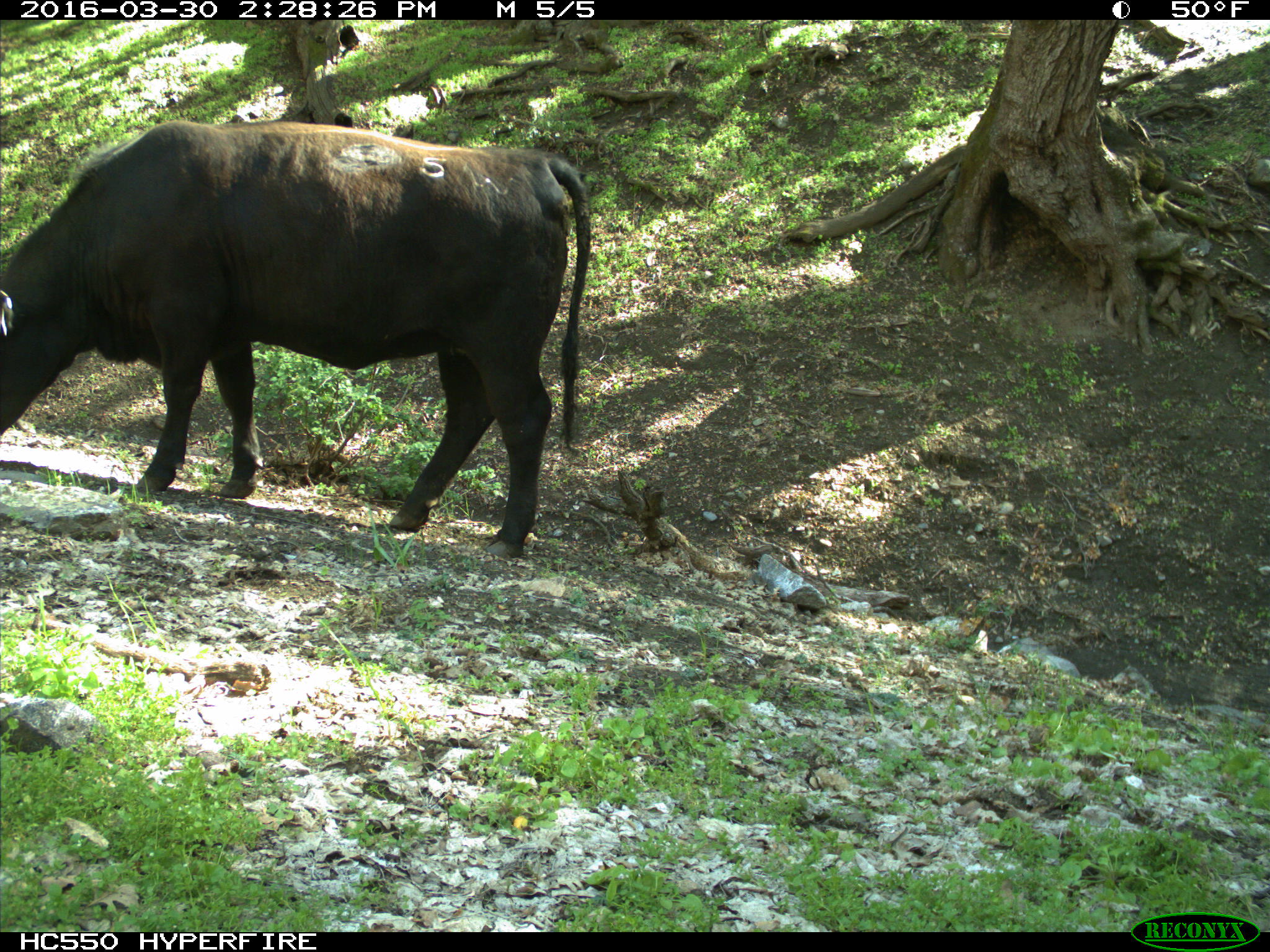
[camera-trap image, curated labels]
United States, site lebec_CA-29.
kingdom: Animalia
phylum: Chordata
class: Mammalia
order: Artiodactyla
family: Bovidae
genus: Bos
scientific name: Bos taurus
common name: domestic cow